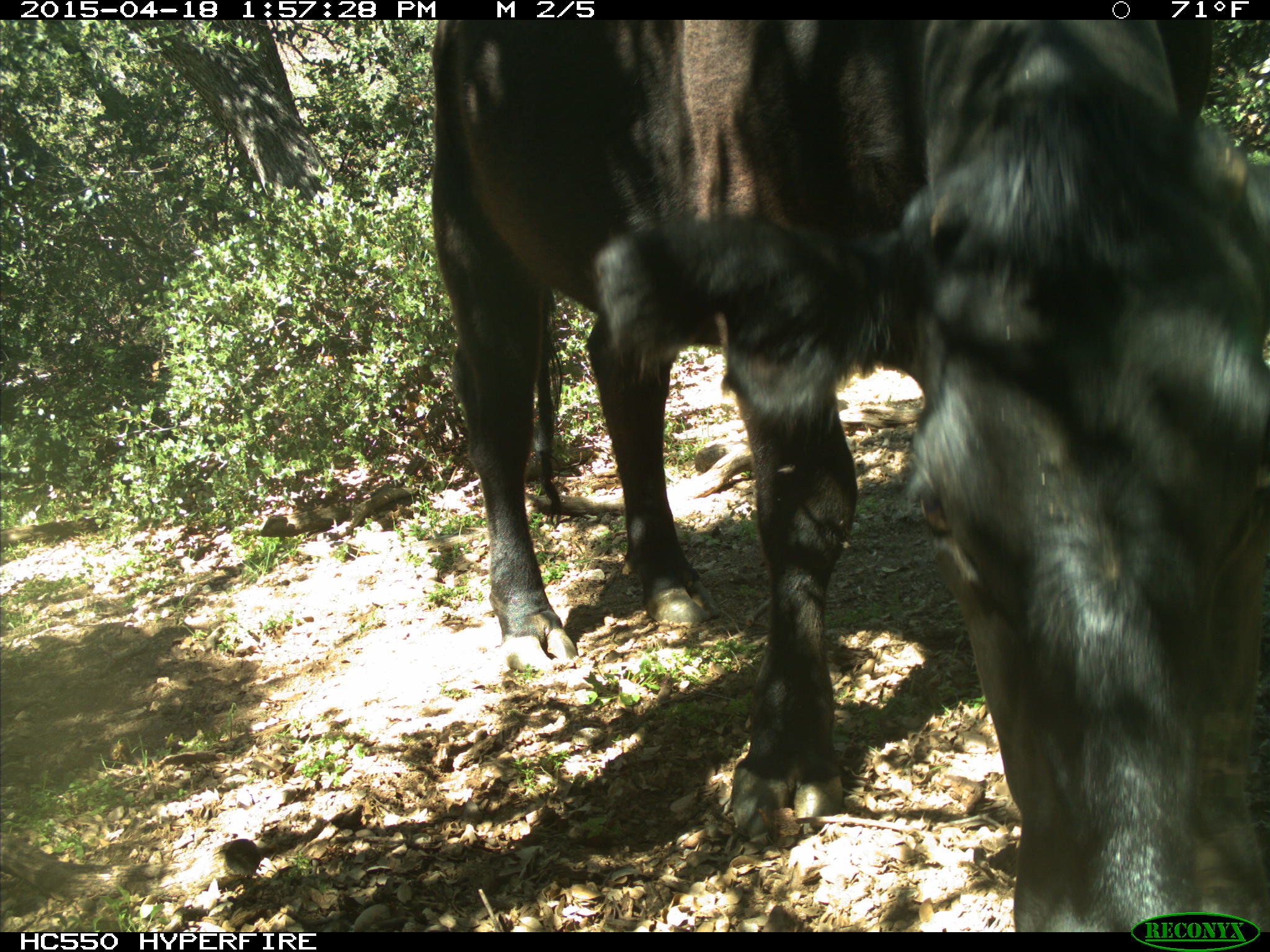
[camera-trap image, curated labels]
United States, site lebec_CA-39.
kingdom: Animalia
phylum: Chordata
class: Mammalia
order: Artiodactyla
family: Bovidae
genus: Bos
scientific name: Bos taurus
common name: domestic cow